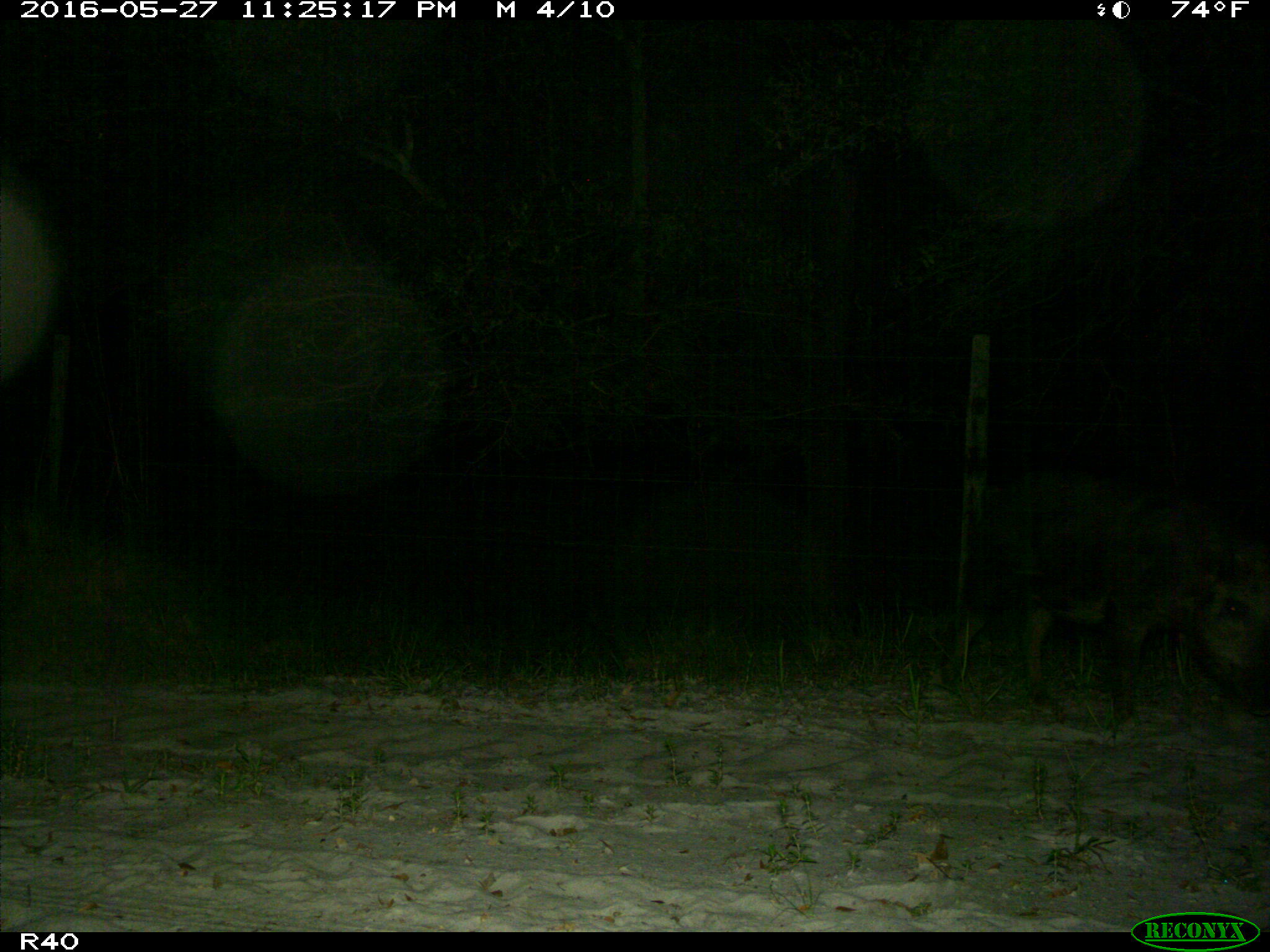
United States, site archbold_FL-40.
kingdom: Animalia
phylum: Chordata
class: Mammalia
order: Artiodactyla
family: Suidae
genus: Sus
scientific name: Sus scrofa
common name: wild boar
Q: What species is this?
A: Sus scrofa (wild boar).